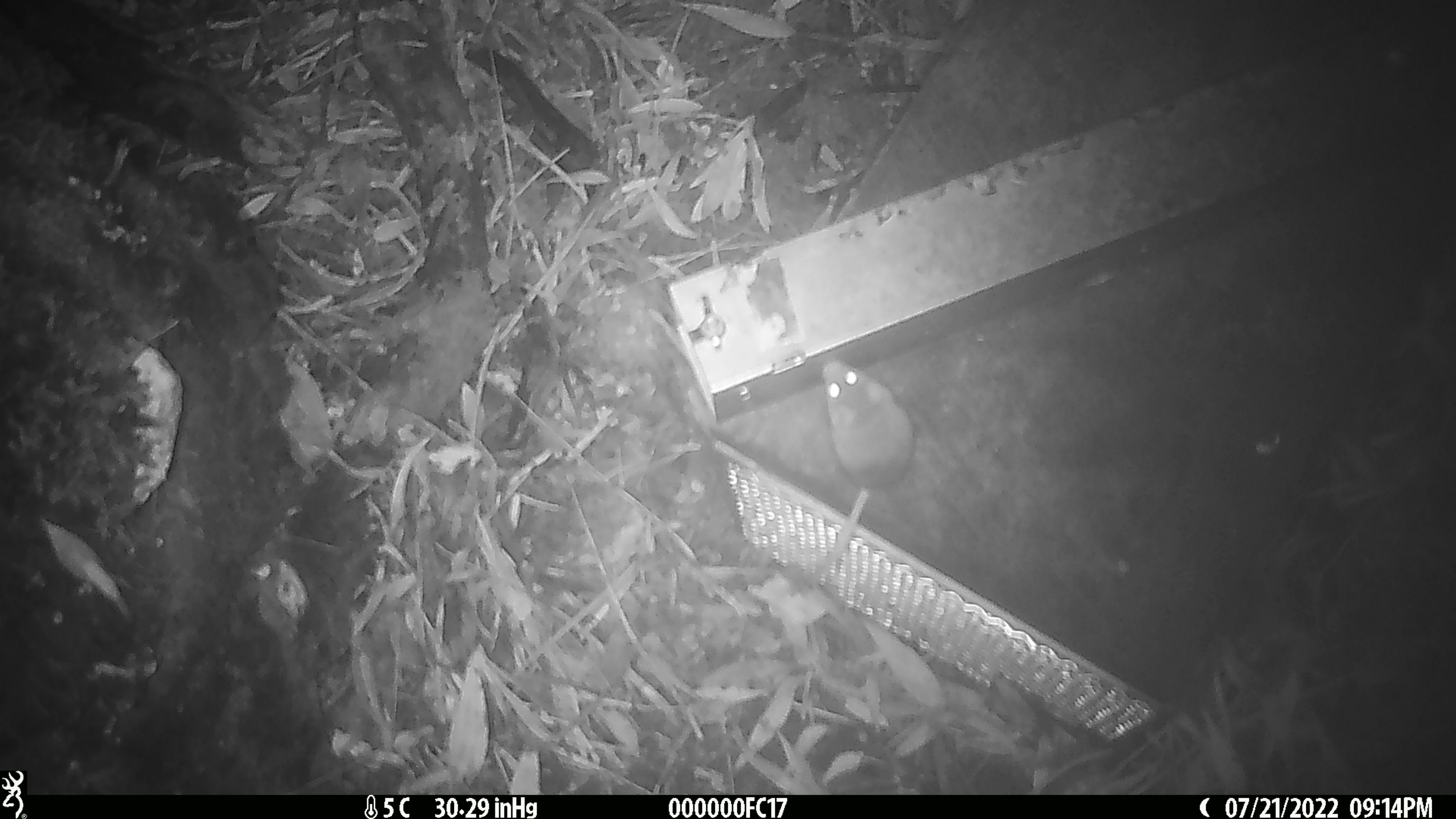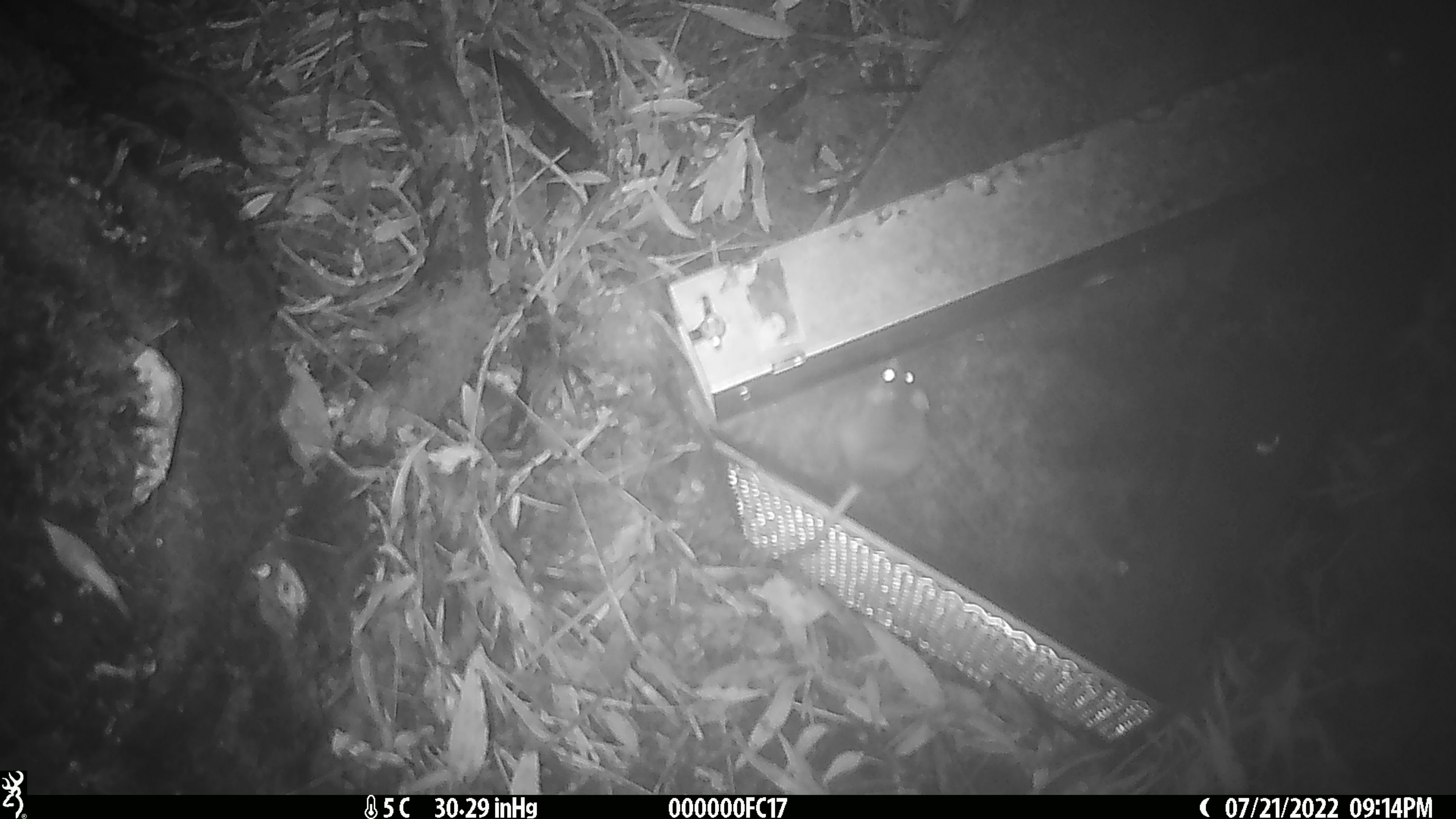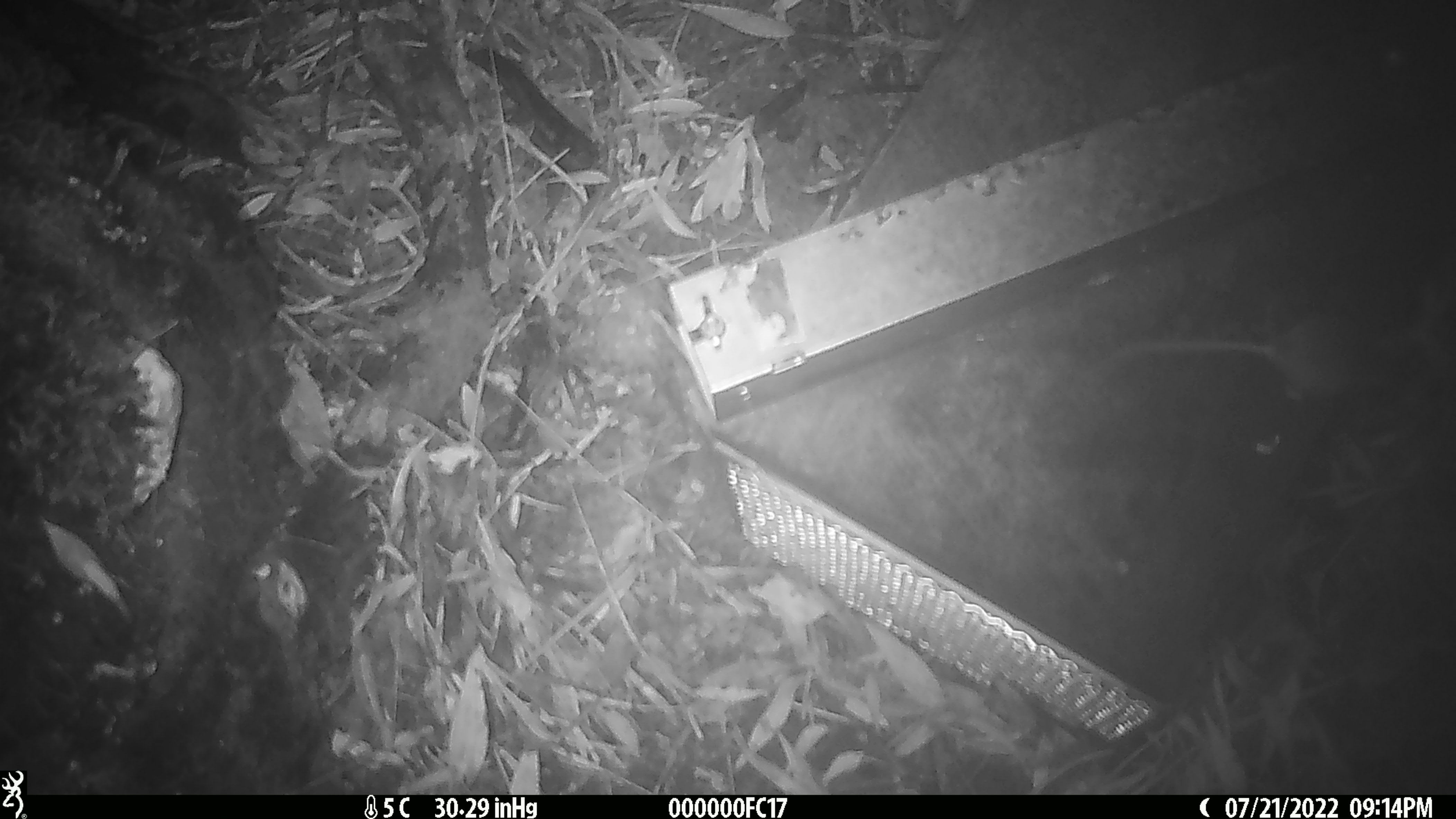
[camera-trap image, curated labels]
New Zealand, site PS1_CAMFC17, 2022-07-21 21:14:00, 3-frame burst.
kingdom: Animalia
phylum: Chordata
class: Mammalia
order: Rodentia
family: Muridae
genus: Mus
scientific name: Mus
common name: mouse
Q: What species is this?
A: Mouse (Mus).